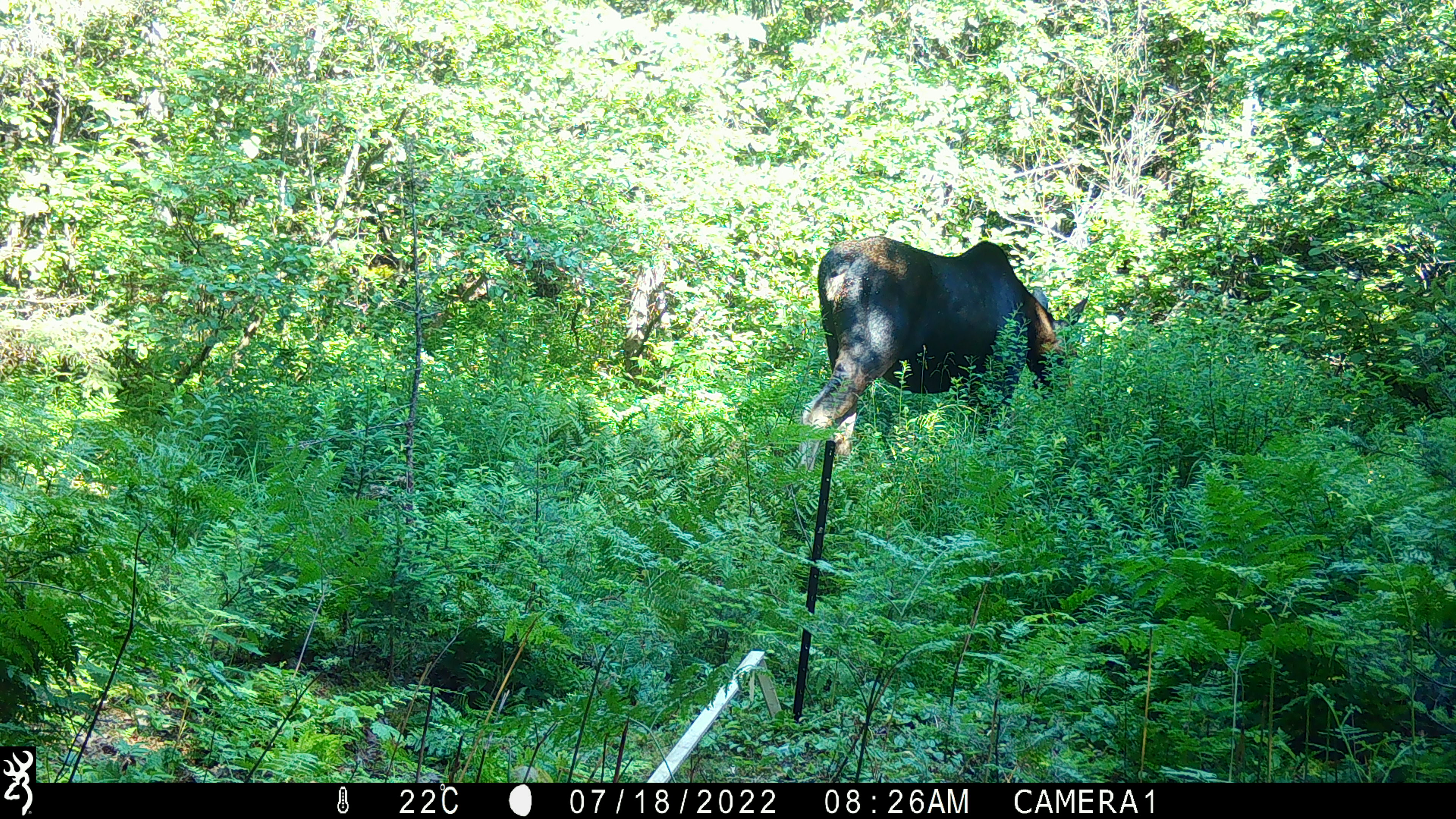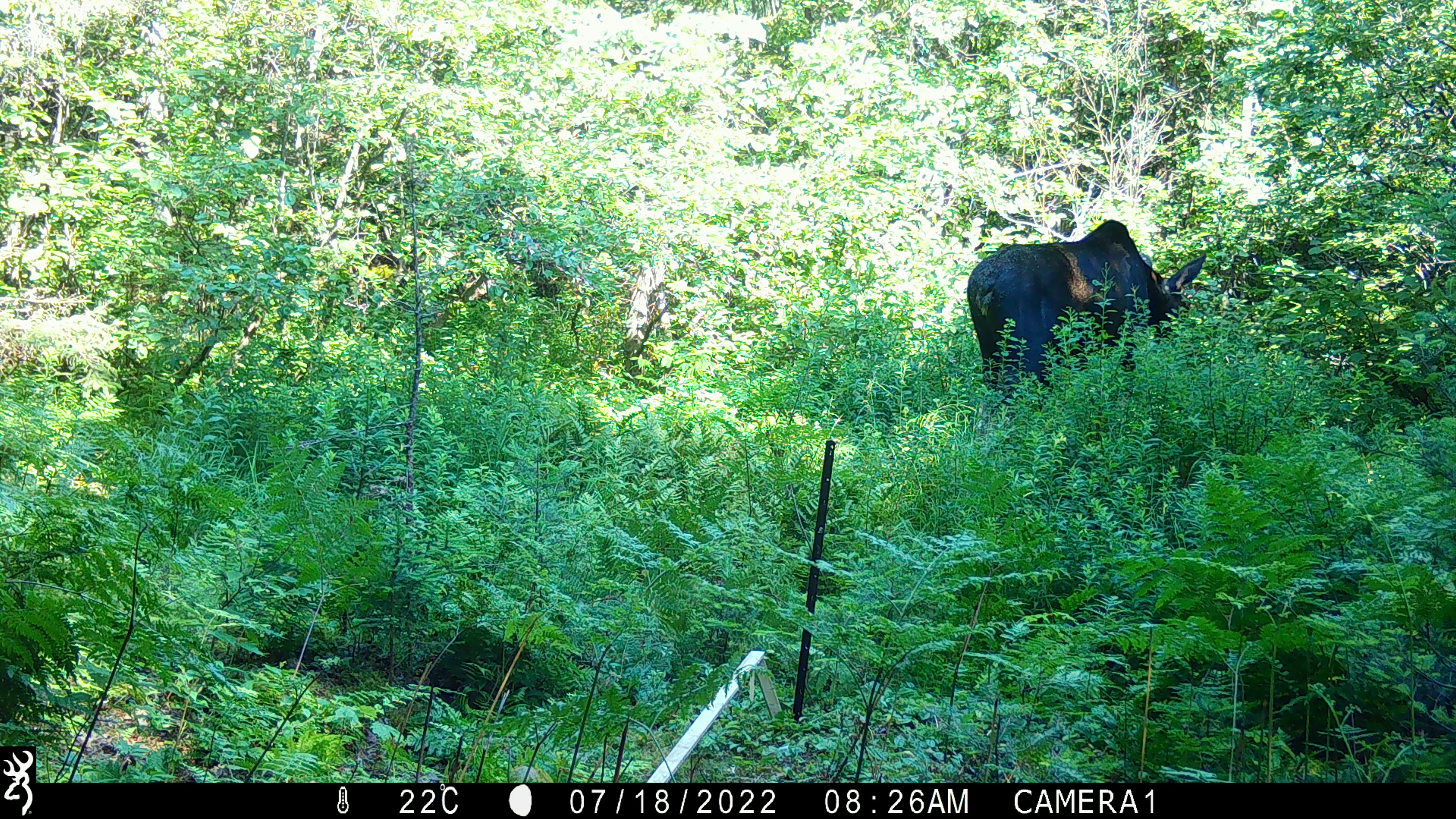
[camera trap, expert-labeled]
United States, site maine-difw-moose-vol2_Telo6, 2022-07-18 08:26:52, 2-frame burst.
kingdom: Animalia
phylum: Chordata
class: Mammalia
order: Artiodactyla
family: Cervidae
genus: Alces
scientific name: Alces alces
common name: moose